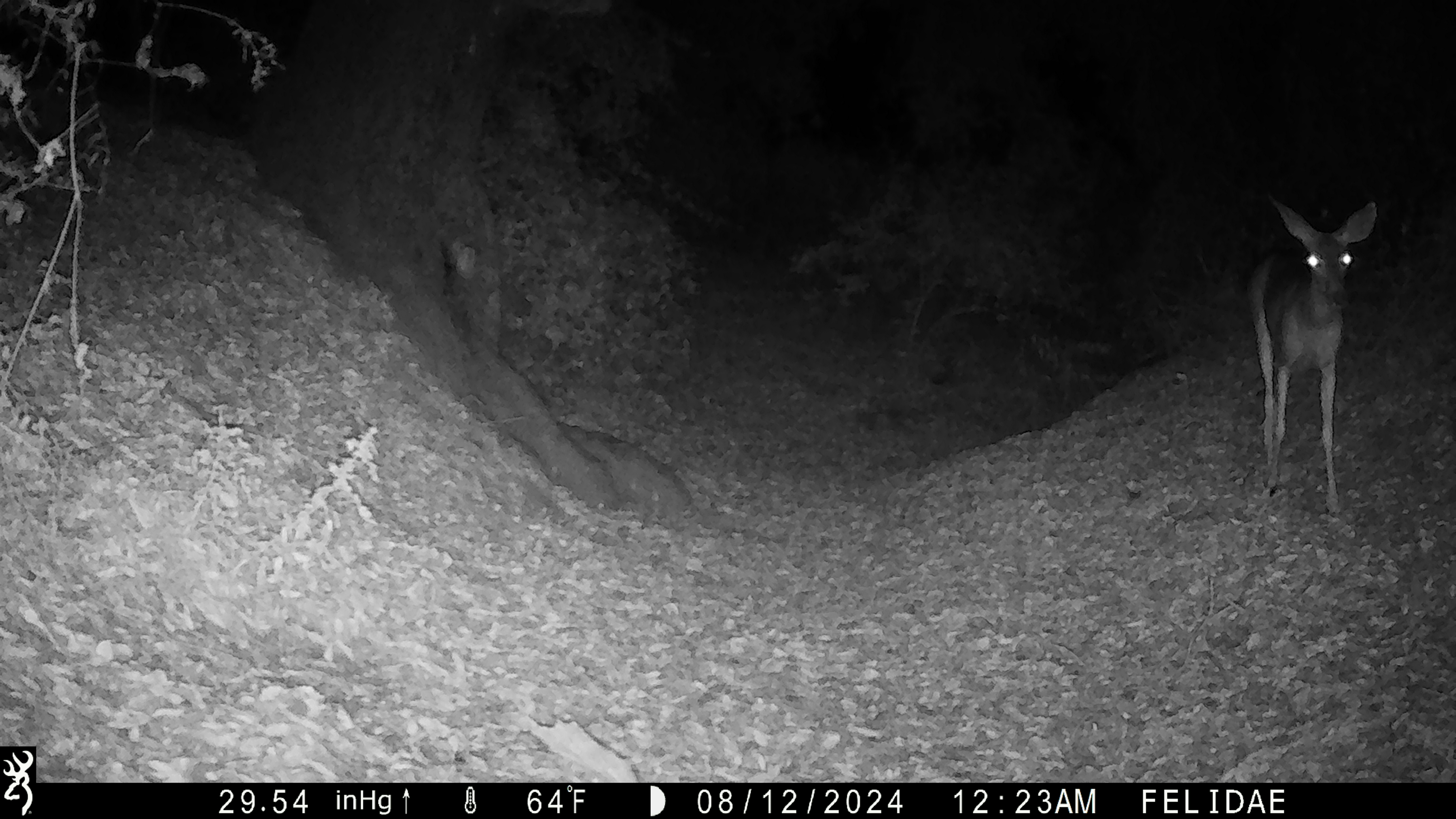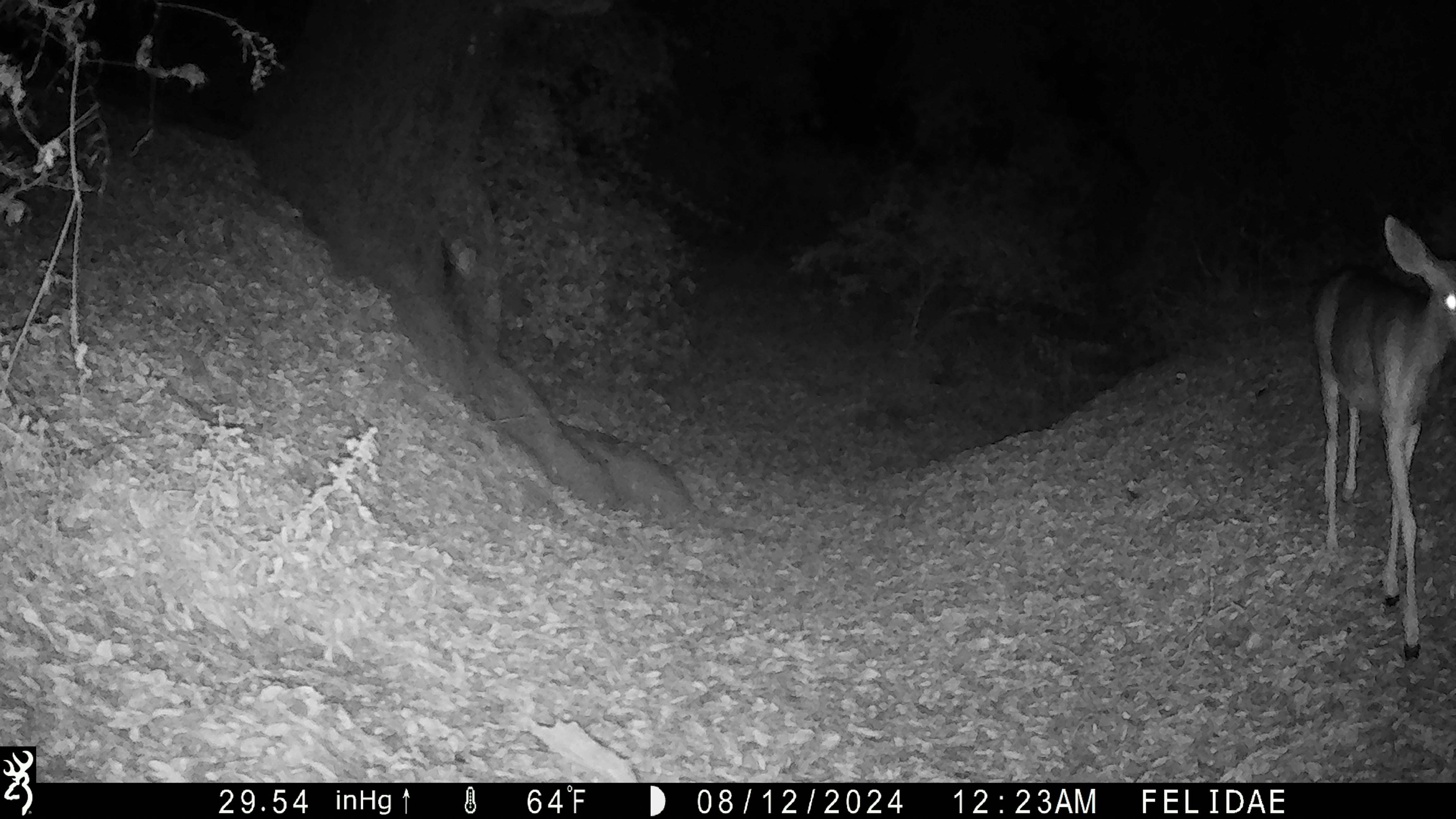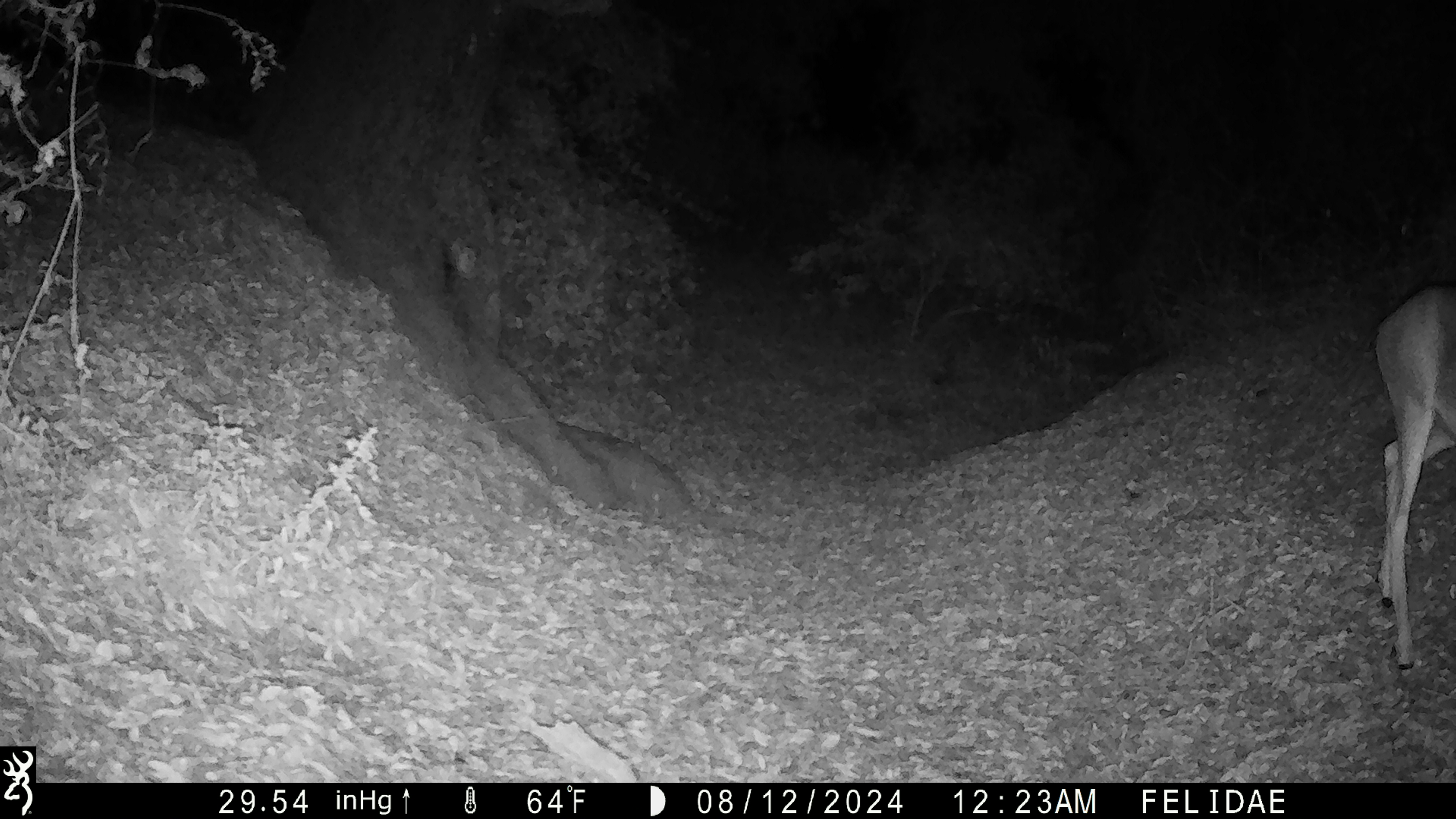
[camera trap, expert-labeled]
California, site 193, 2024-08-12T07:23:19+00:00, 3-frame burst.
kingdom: Animalia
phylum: Chordata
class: Mammalia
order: Artiodactyla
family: Cervidae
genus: Odocoileus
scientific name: Odocoileus hemionus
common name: mule deer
Mule deer (Odocoileus hemionus).